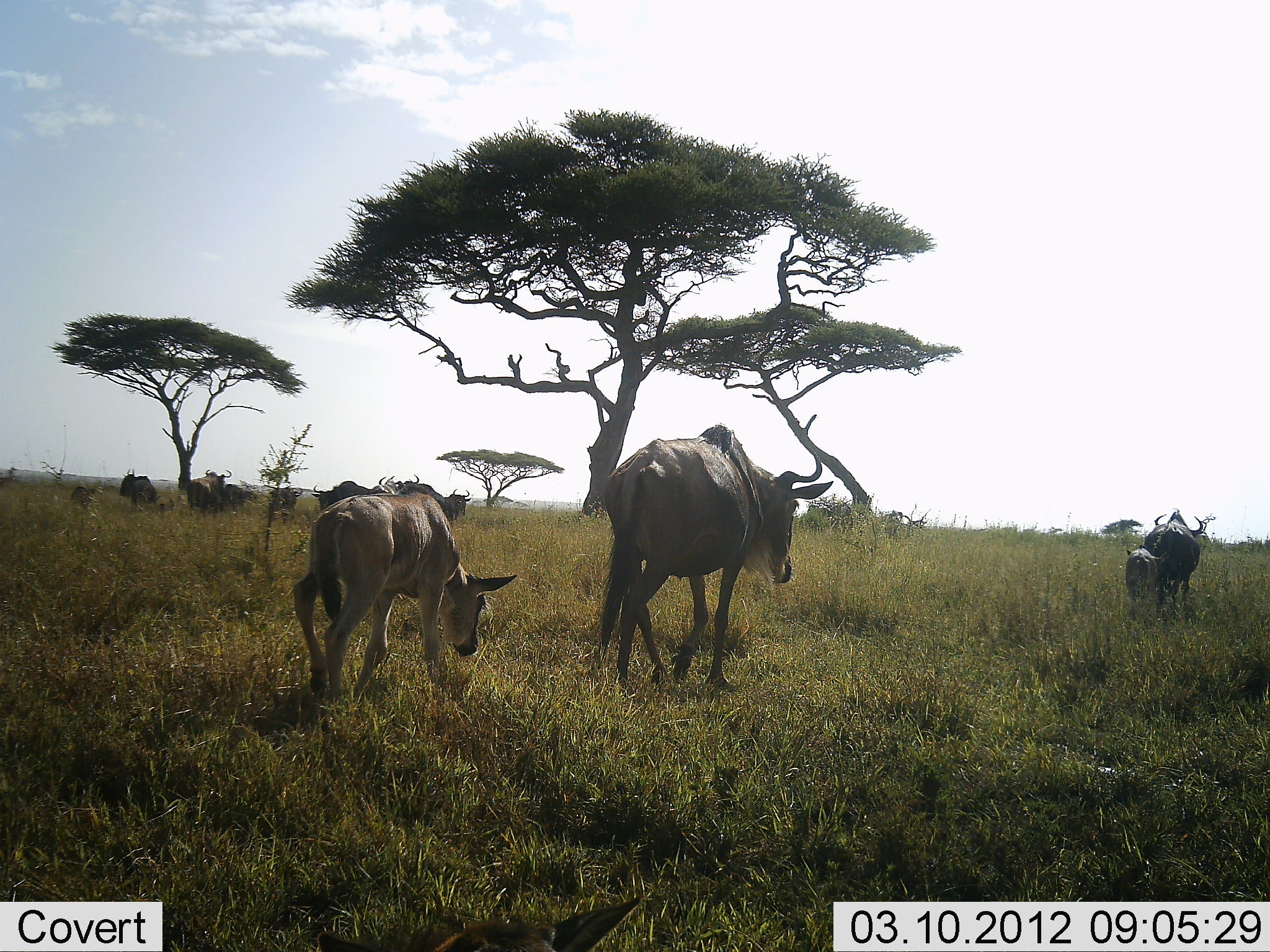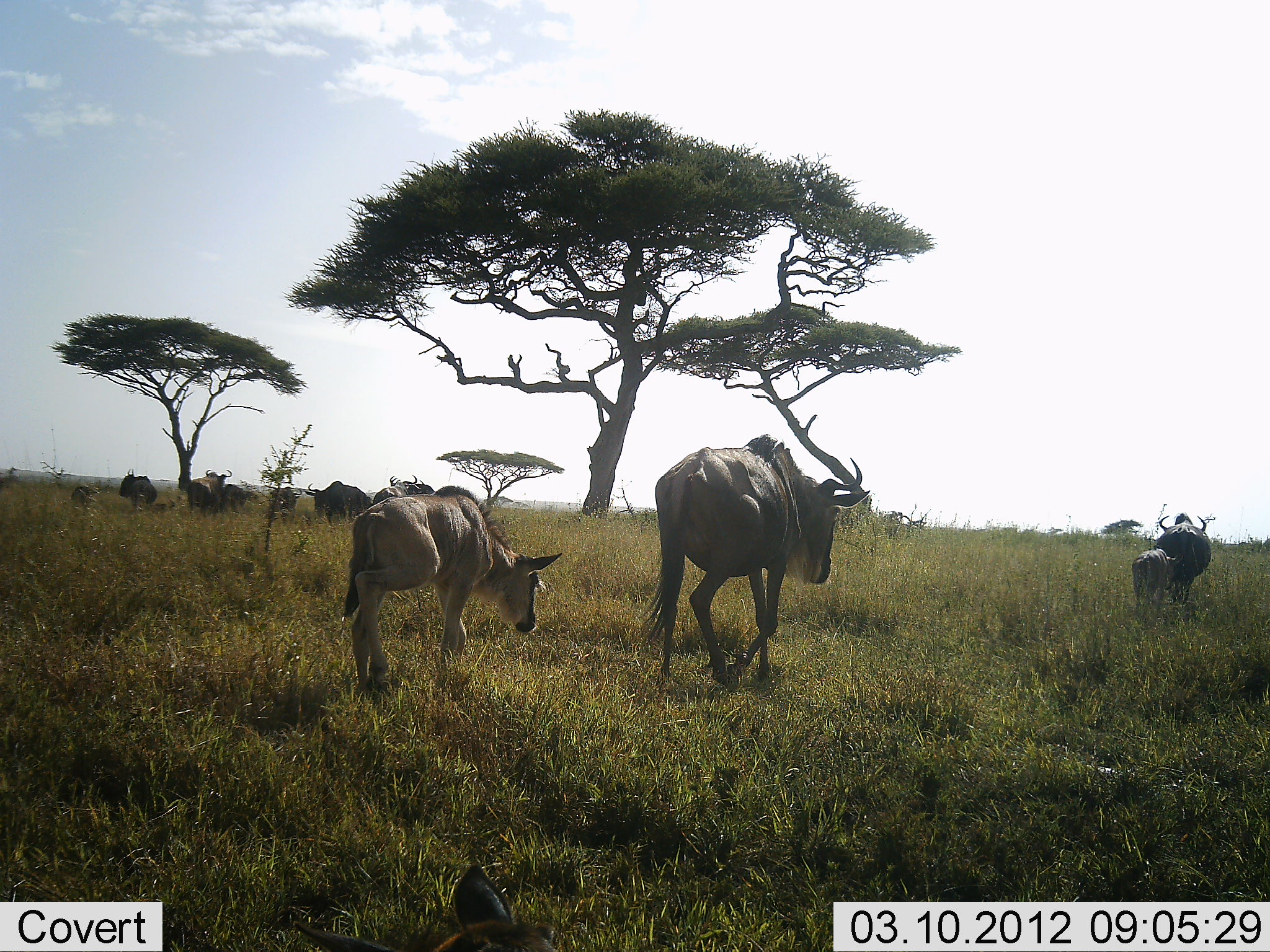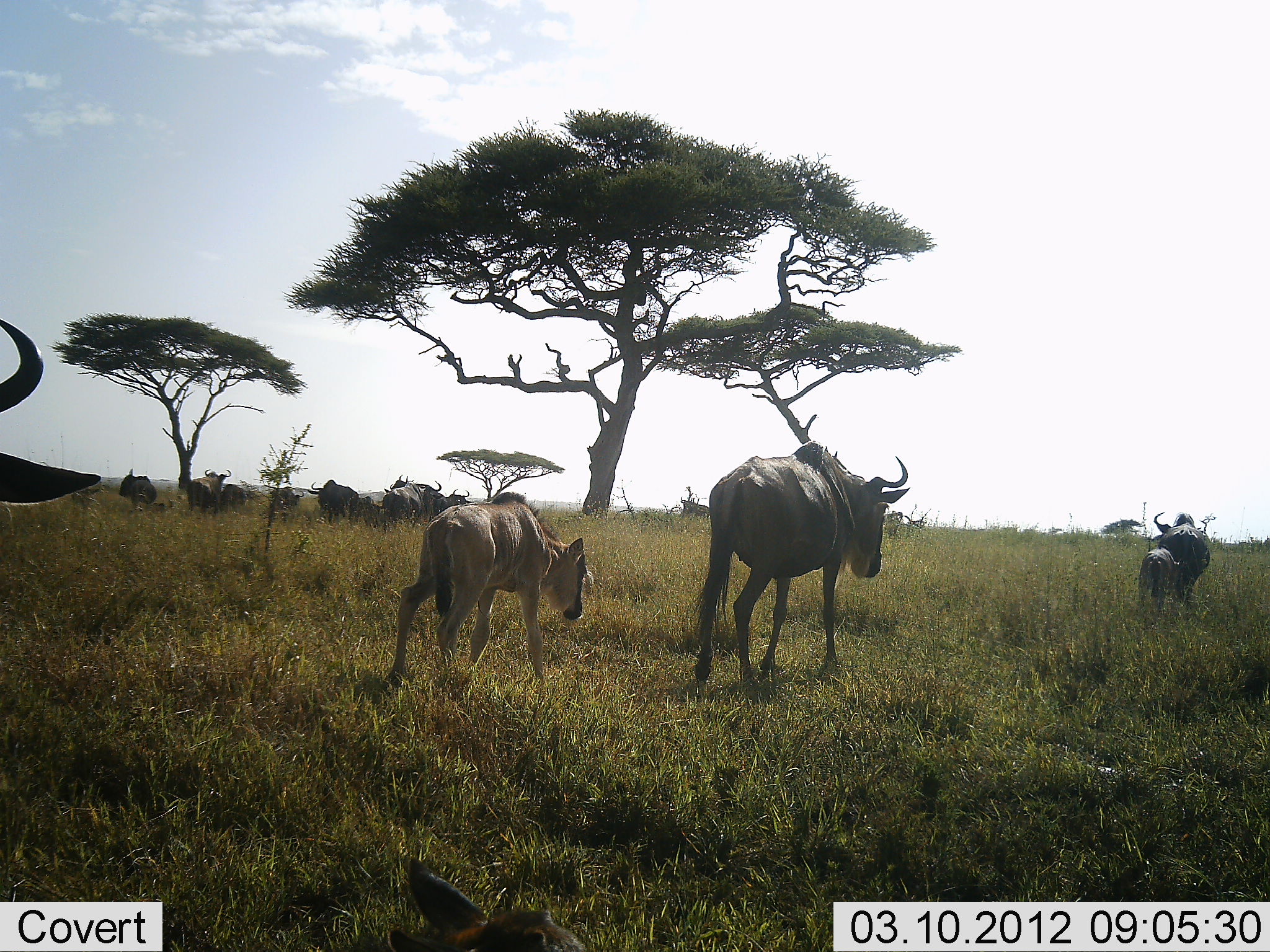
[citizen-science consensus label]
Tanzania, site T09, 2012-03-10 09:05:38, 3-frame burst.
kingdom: Animalia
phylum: Chordata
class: Mammalia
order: Artiodactyla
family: Bovidae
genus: Connochaetes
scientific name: Connochaetes taurinus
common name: blue wildebeest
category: wildebeest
Wildebeest (blue wildebeest) (Connochaetes taurinus), count 11-50. Behavior (volunteer vote fractions): standing 38%, resting 25%, moving 100%, interacting 0%. Young present (vote fraction): 94%. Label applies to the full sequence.